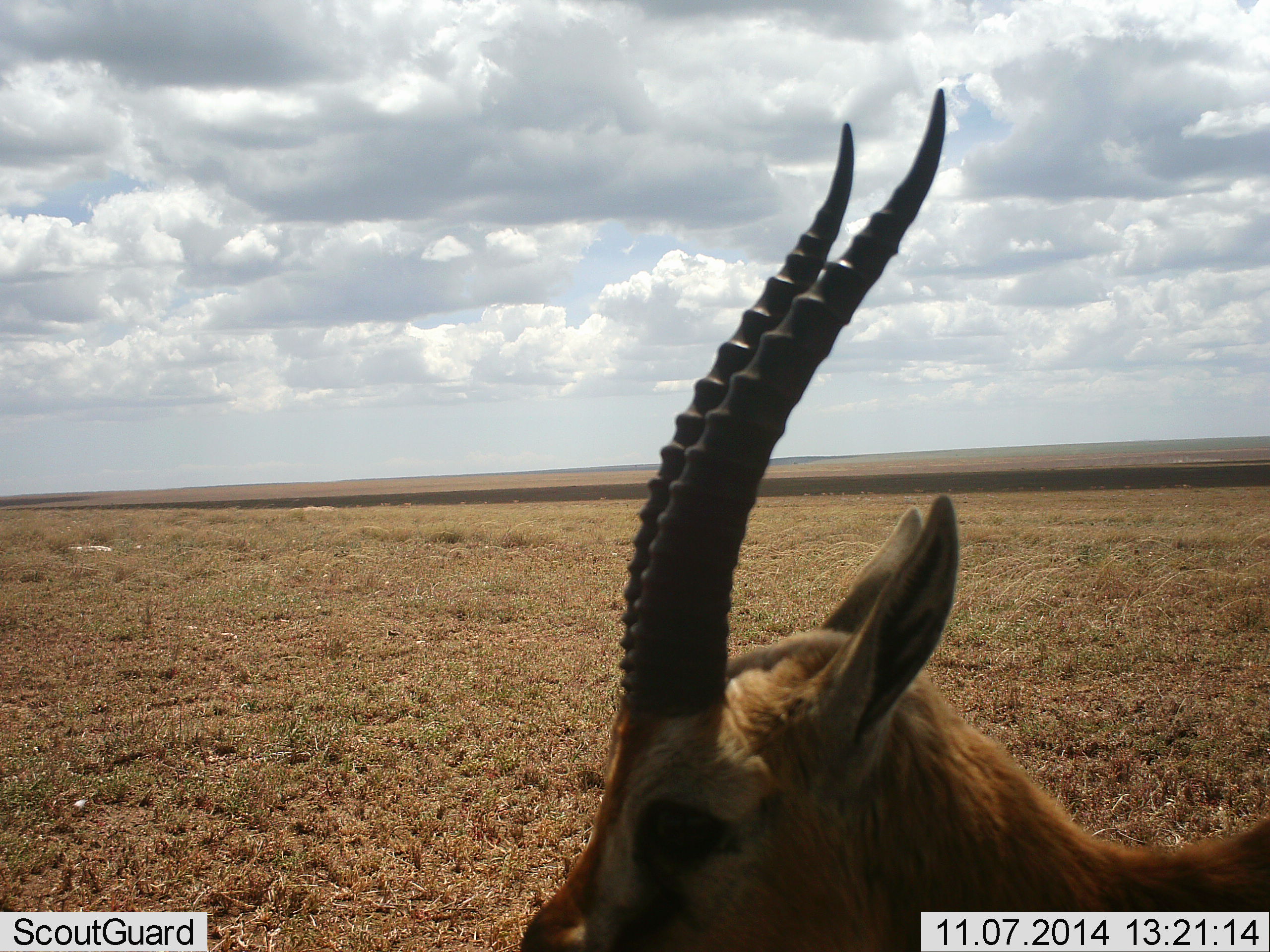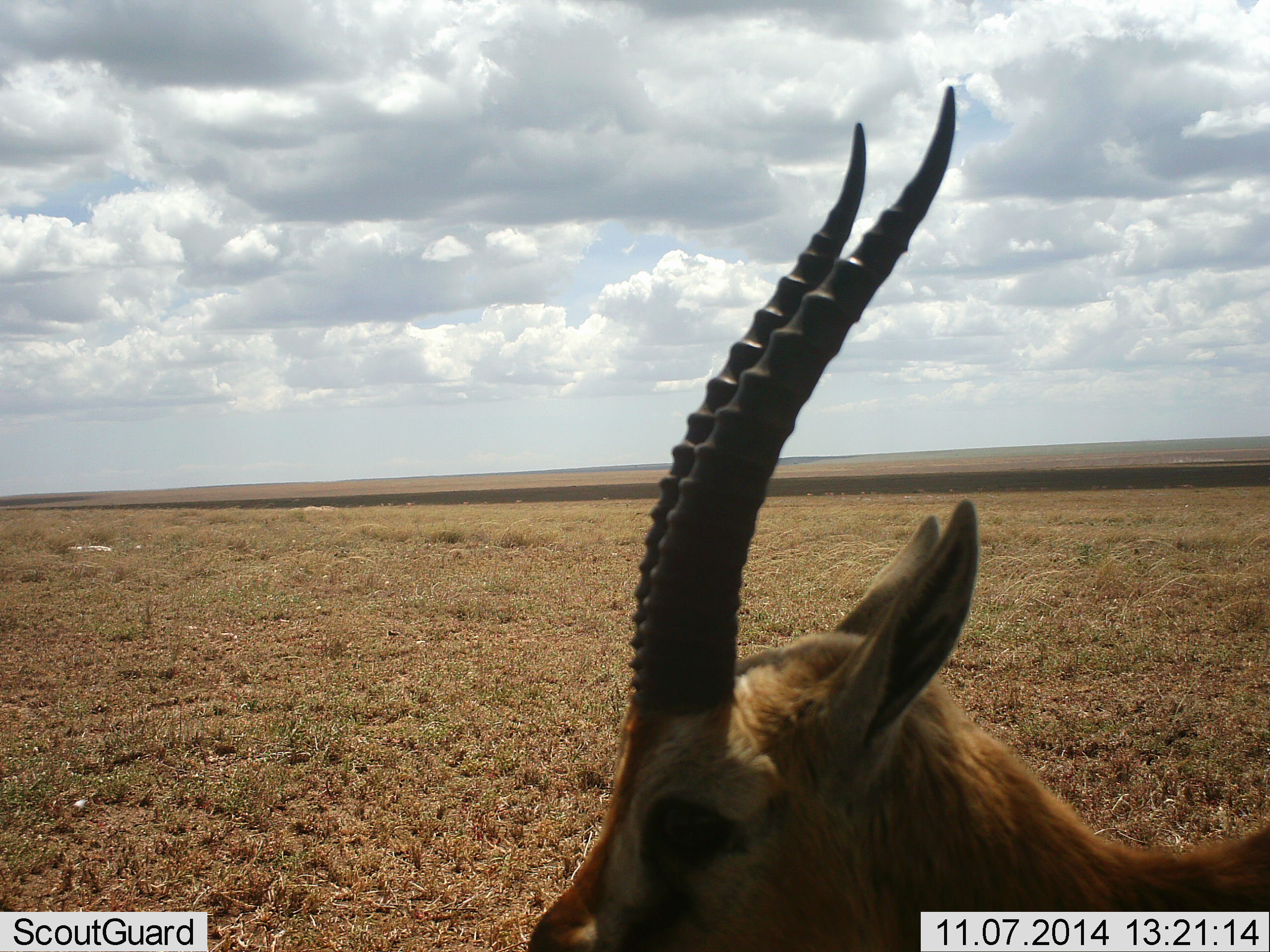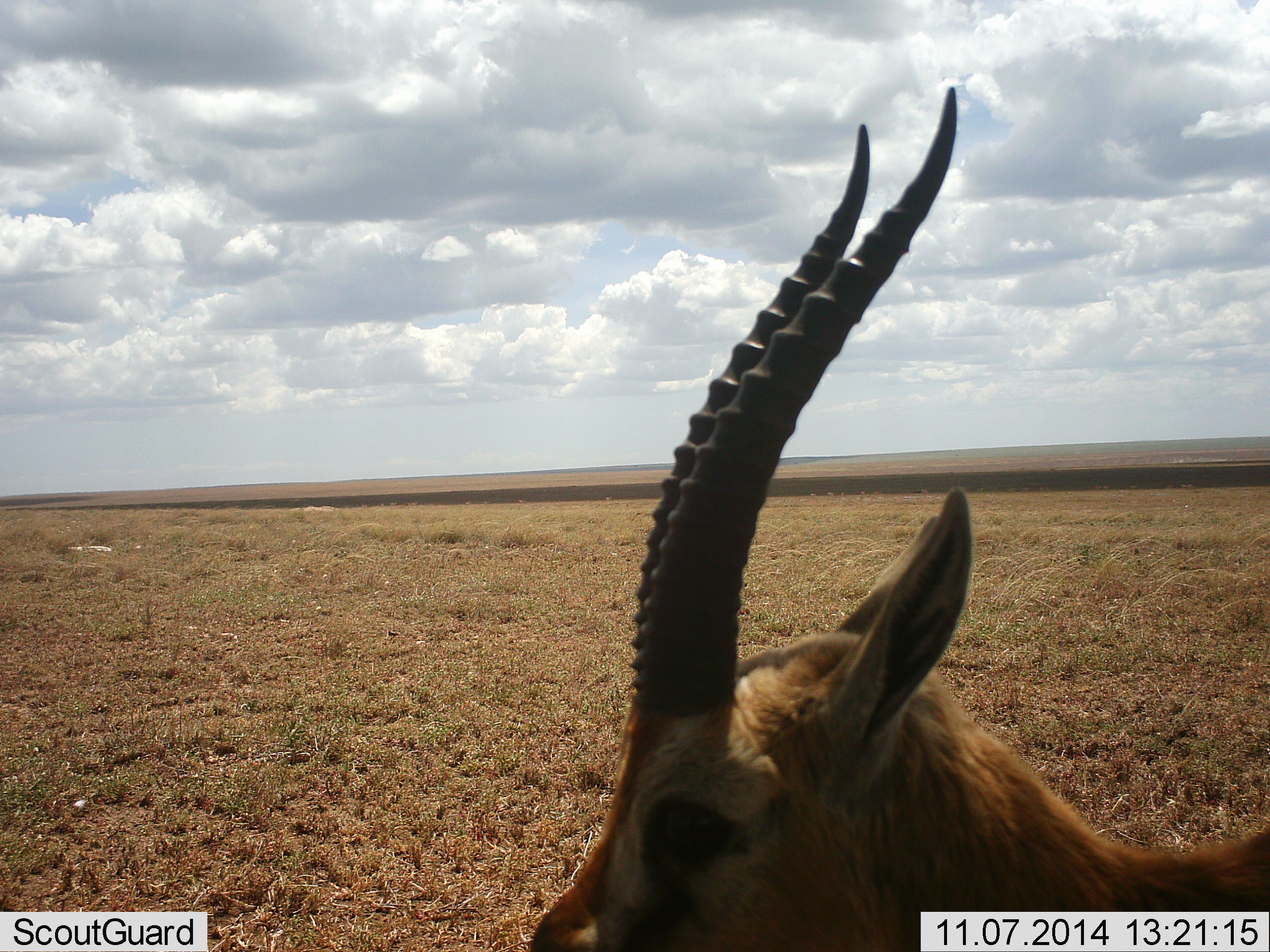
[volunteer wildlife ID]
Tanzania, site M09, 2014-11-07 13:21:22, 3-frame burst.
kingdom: Animalia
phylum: Chordata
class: Mammalia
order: Artiodactyla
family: Bovidae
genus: Eudorcas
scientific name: Eudorcas thomsonii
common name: thomson's gazelle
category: gazellethomsons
Gazellethomsons (thomson's gazelle) (Eudorcas thomsonii), count 1. Behavior (volunteer vote fractions): standing 100%, resting 0%, moving 0%, interacting 0%. Young present (vote fraction): 0%. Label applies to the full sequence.